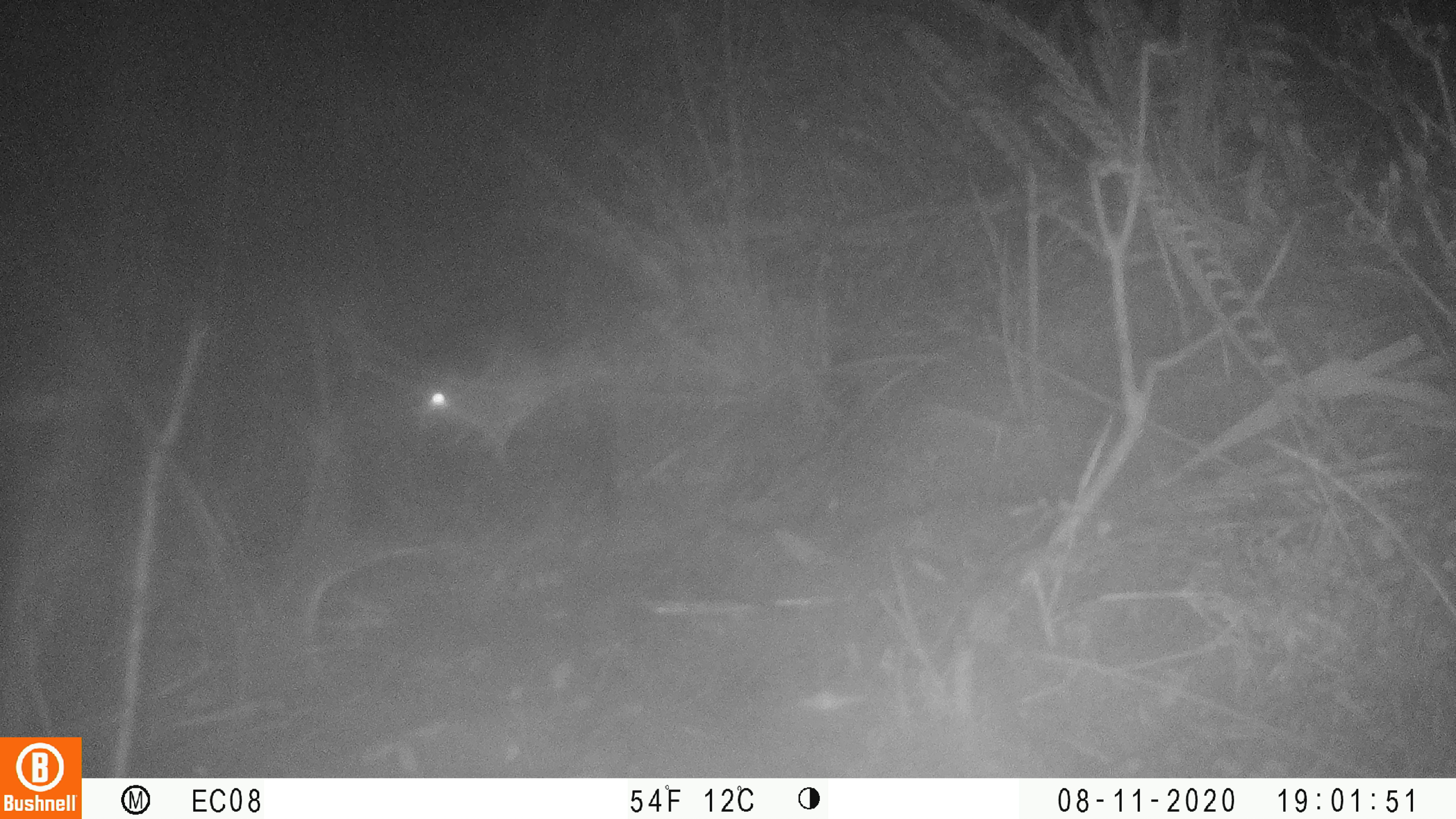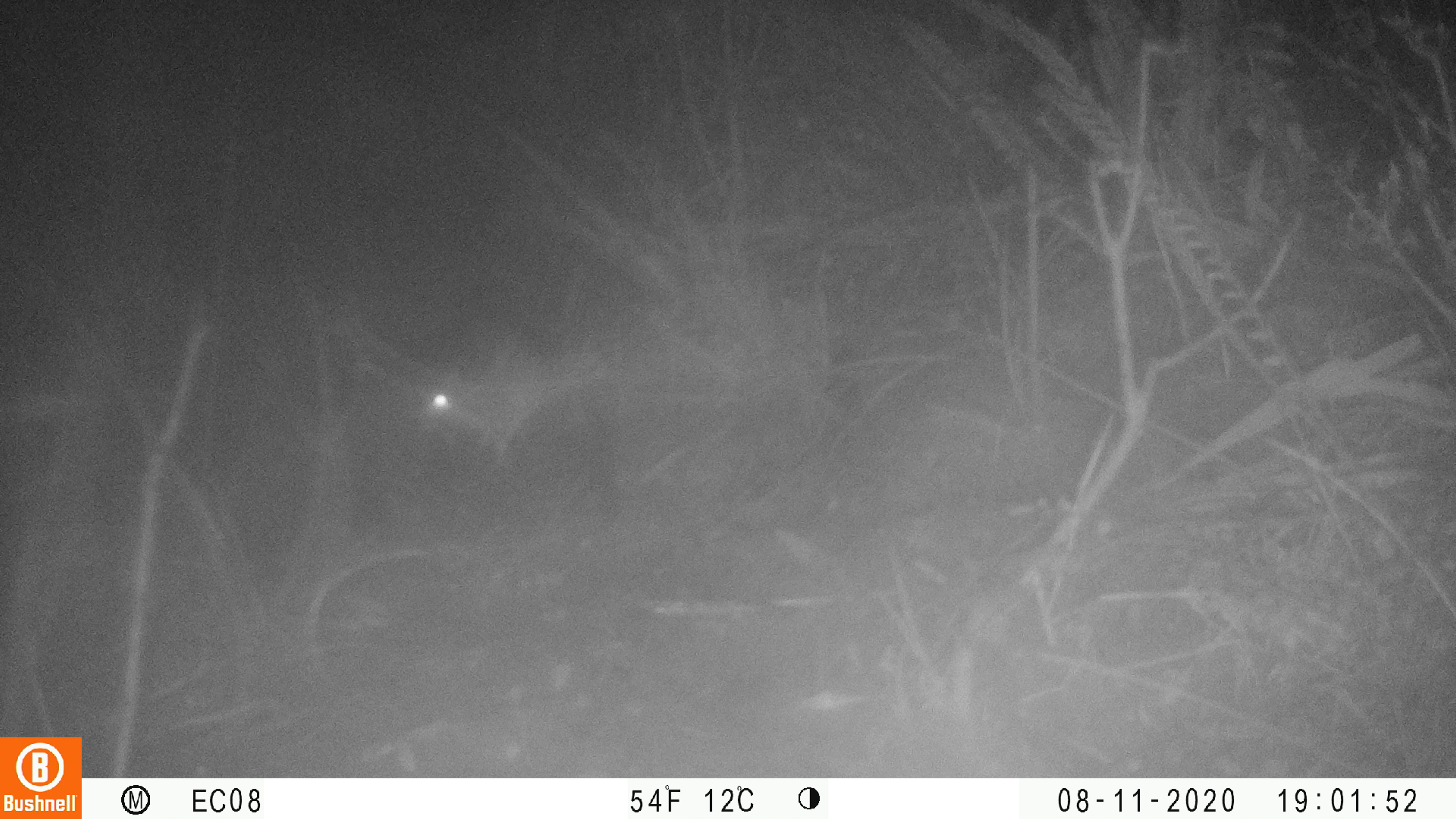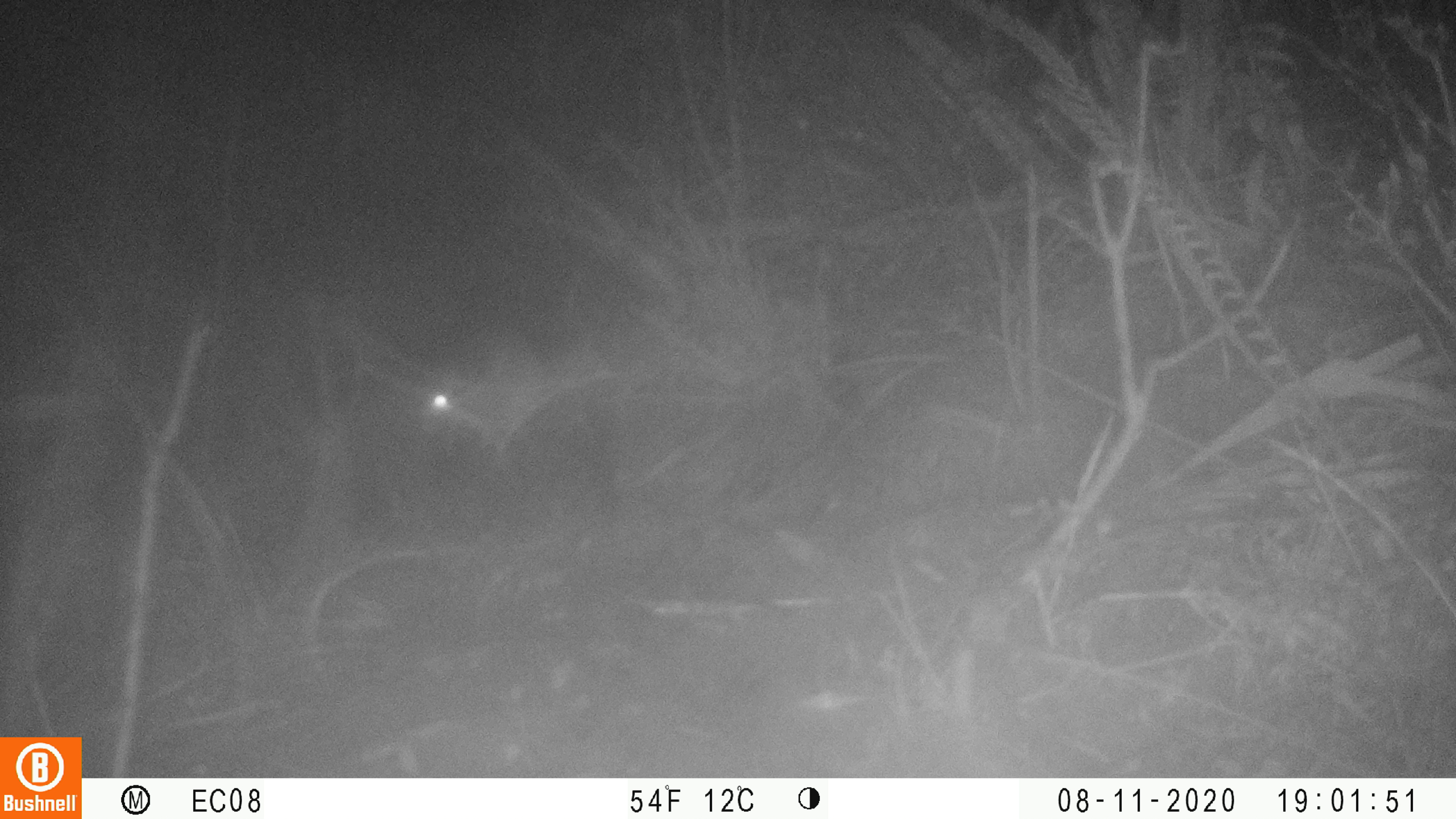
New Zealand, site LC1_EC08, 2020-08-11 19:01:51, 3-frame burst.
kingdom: Animalia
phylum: Chordata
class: Mammalia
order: Rodentia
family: Muridae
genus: Rattus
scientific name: Rattus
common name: rat